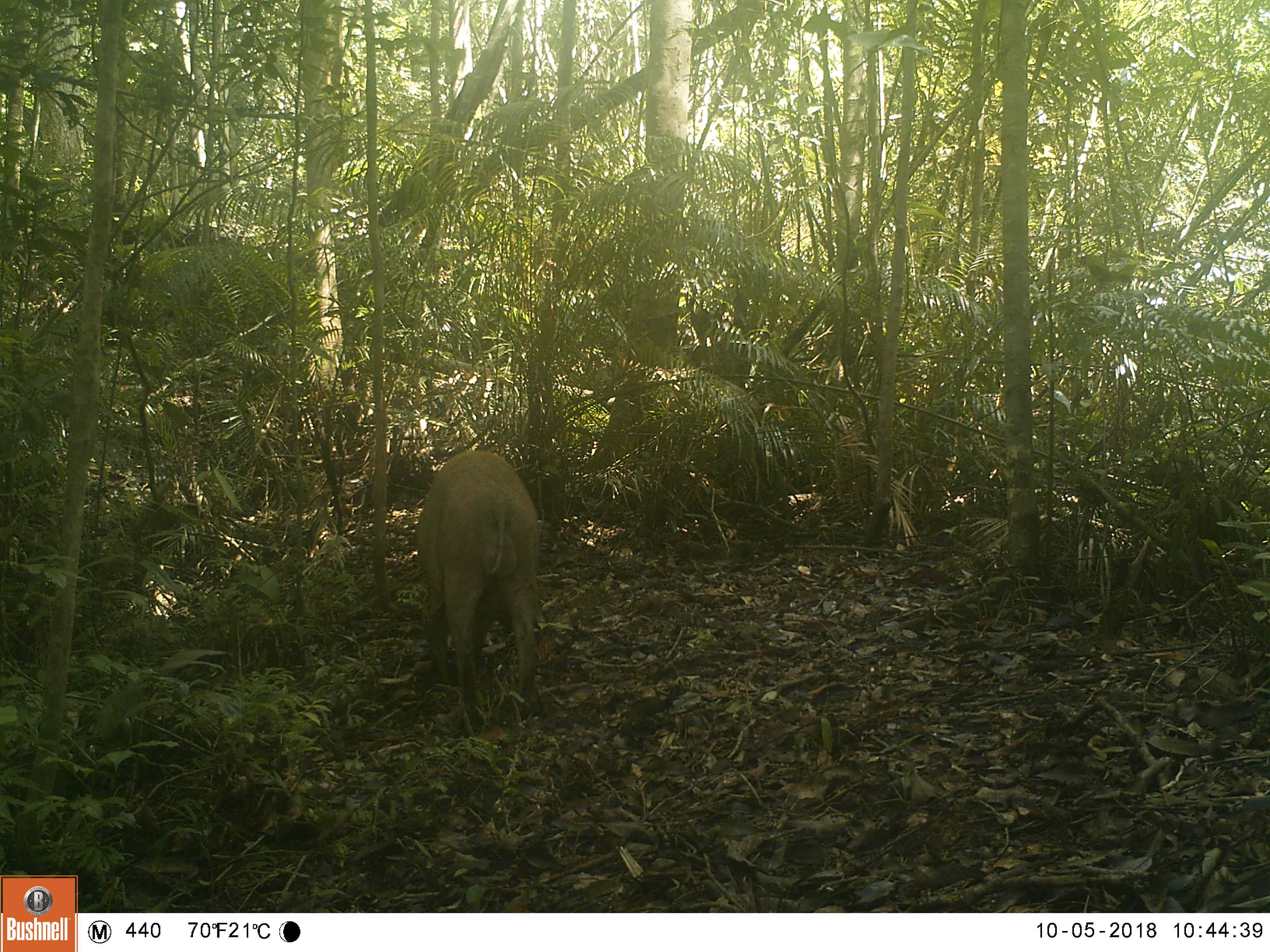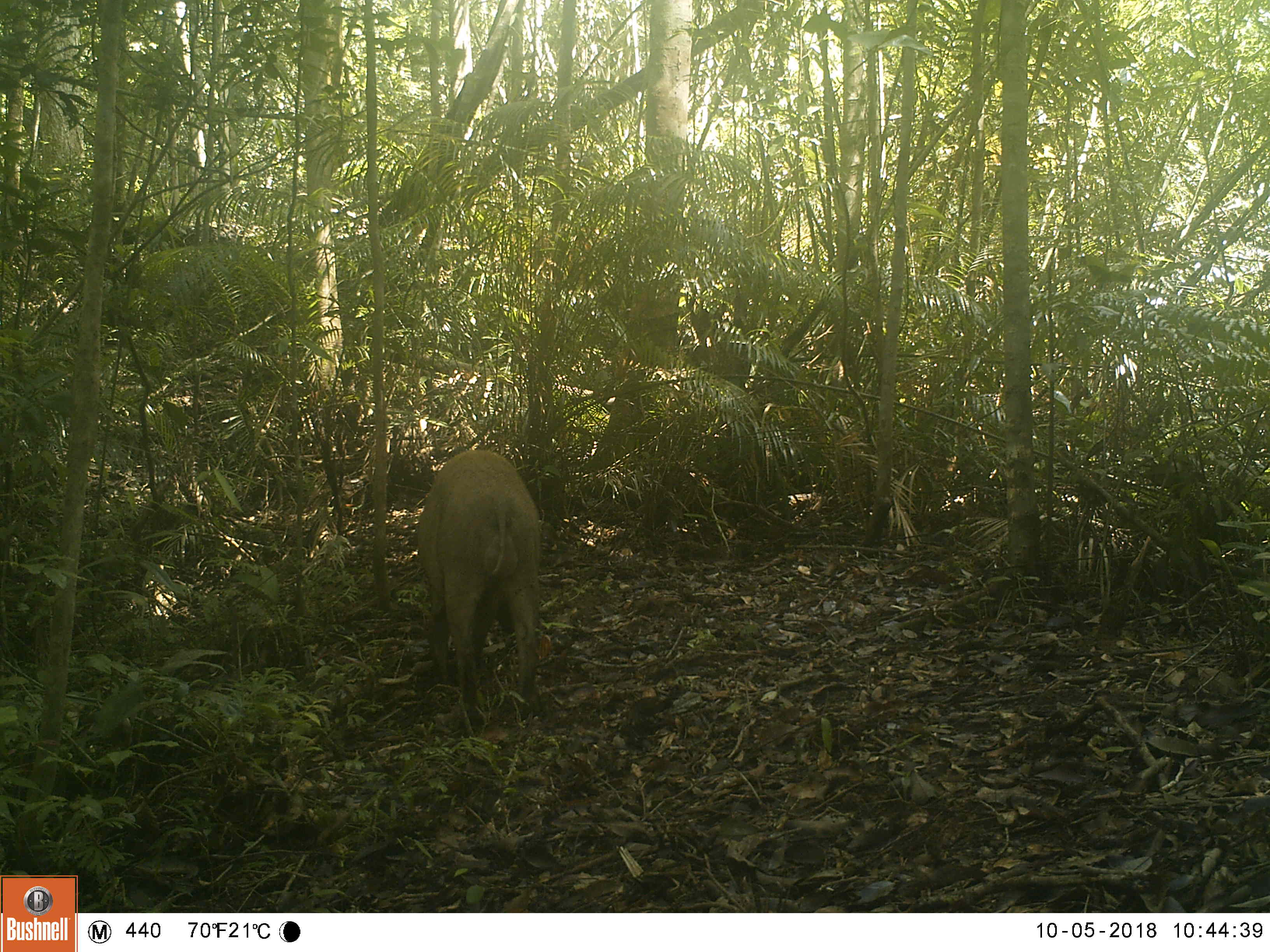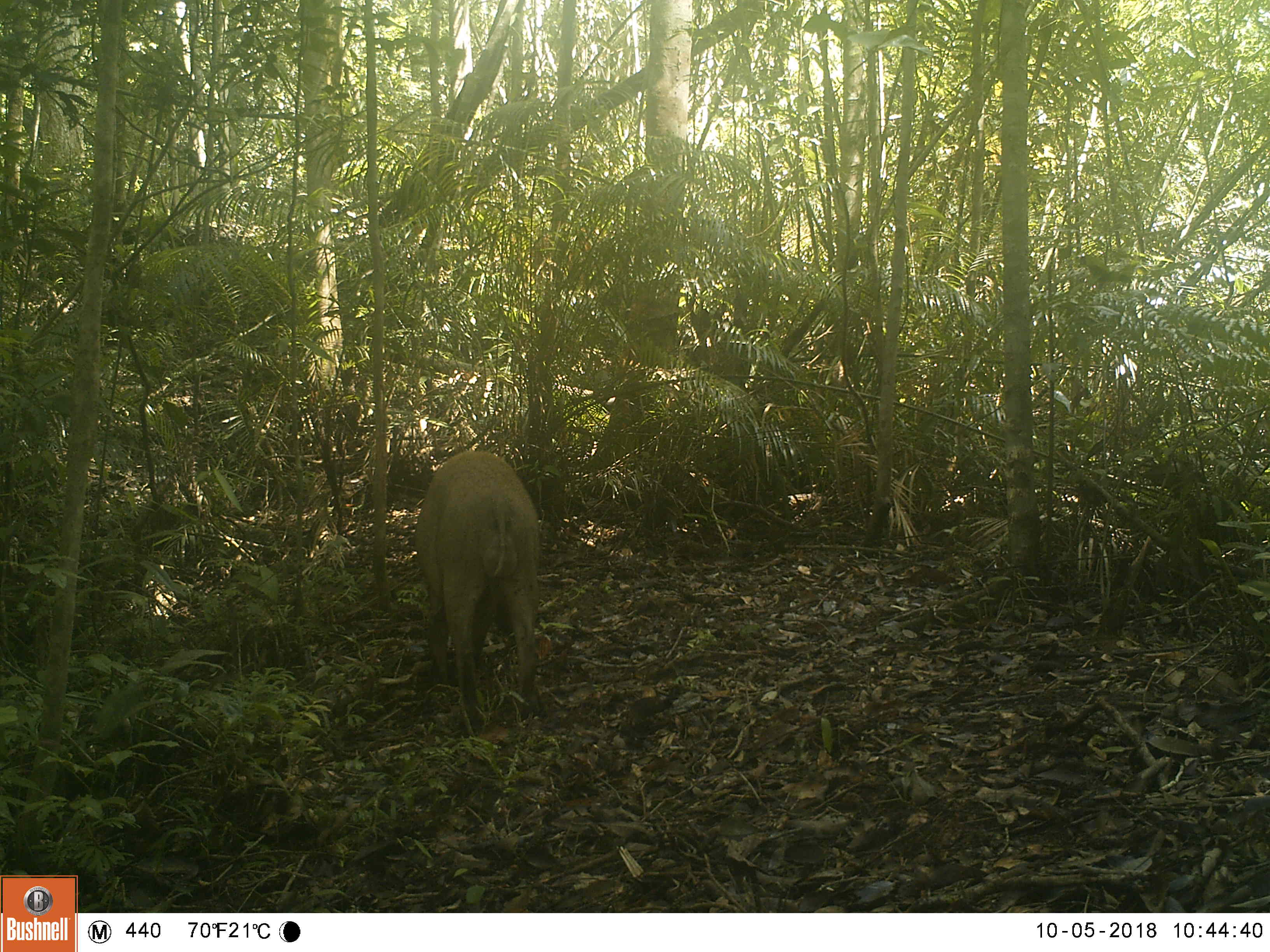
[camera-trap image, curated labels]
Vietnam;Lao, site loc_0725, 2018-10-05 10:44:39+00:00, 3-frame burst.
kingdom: Animalia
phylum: Chordata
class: Mammalia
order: Artiodactyla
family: Suidae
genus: Sus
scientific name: Sus scrofa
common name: eurasian wild pig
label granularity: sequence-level